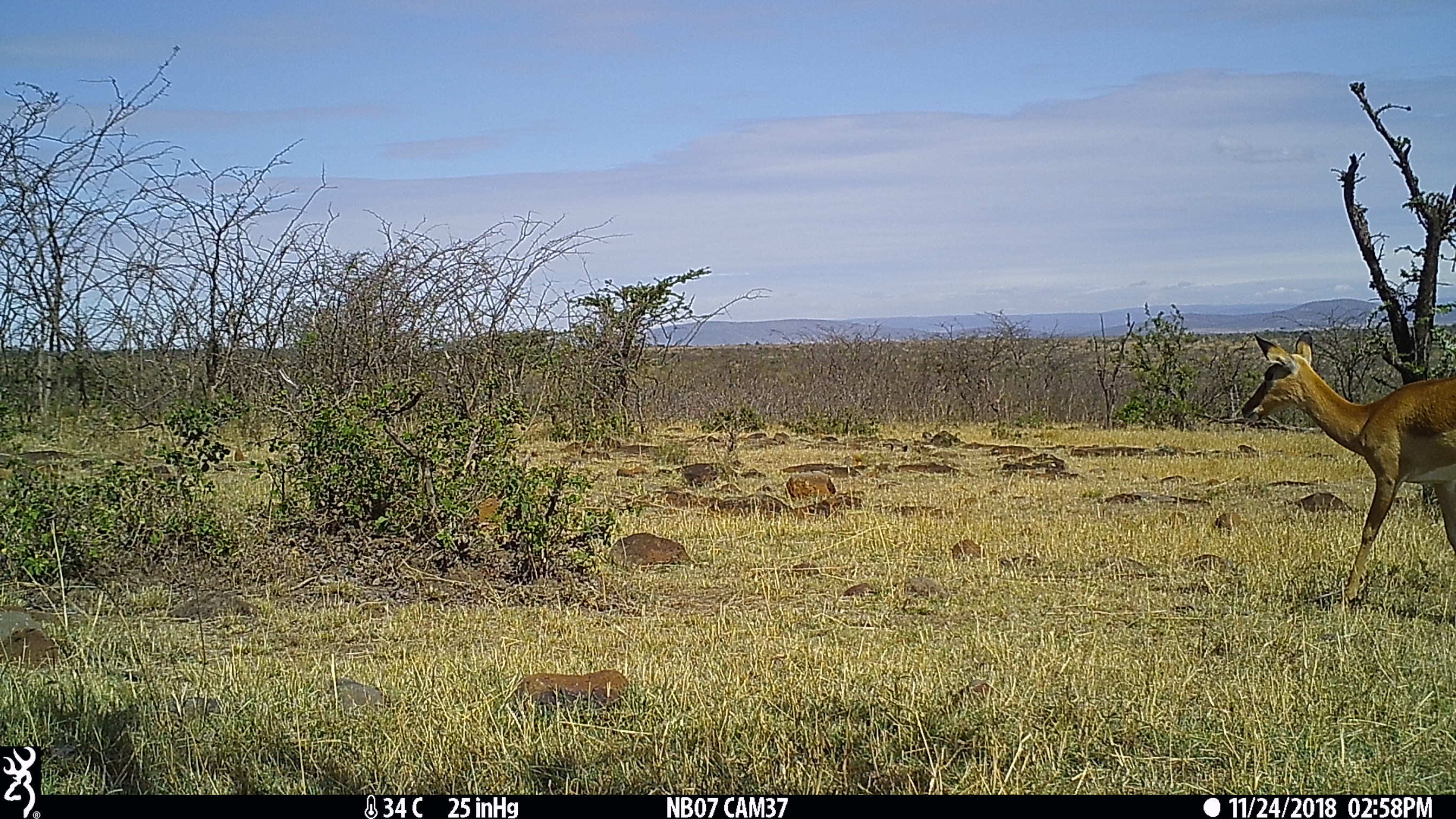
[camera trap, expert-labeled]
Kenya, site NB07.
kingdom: Animalia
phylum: Chordata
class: Mammalia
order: Artiodactyla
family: Bovidae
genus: Aepyceros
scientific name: Aepyceros melampus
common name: impala